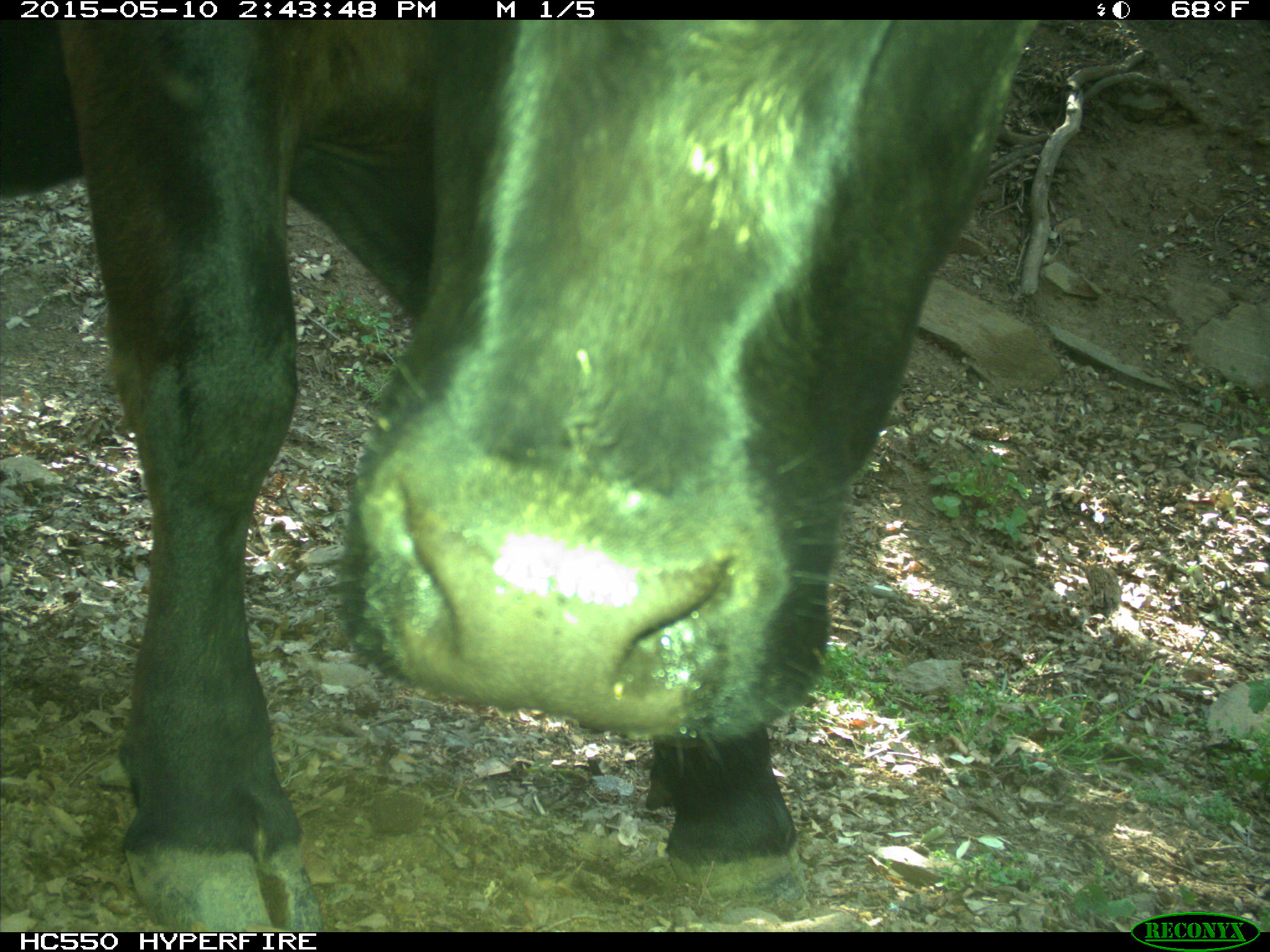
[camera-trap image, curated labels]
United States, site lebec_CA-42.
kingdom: Animalia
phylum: Chordata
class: Mammalia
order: Artiodactyla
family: Bovidae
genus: Bos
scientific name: Bos taurus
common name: domestic cow